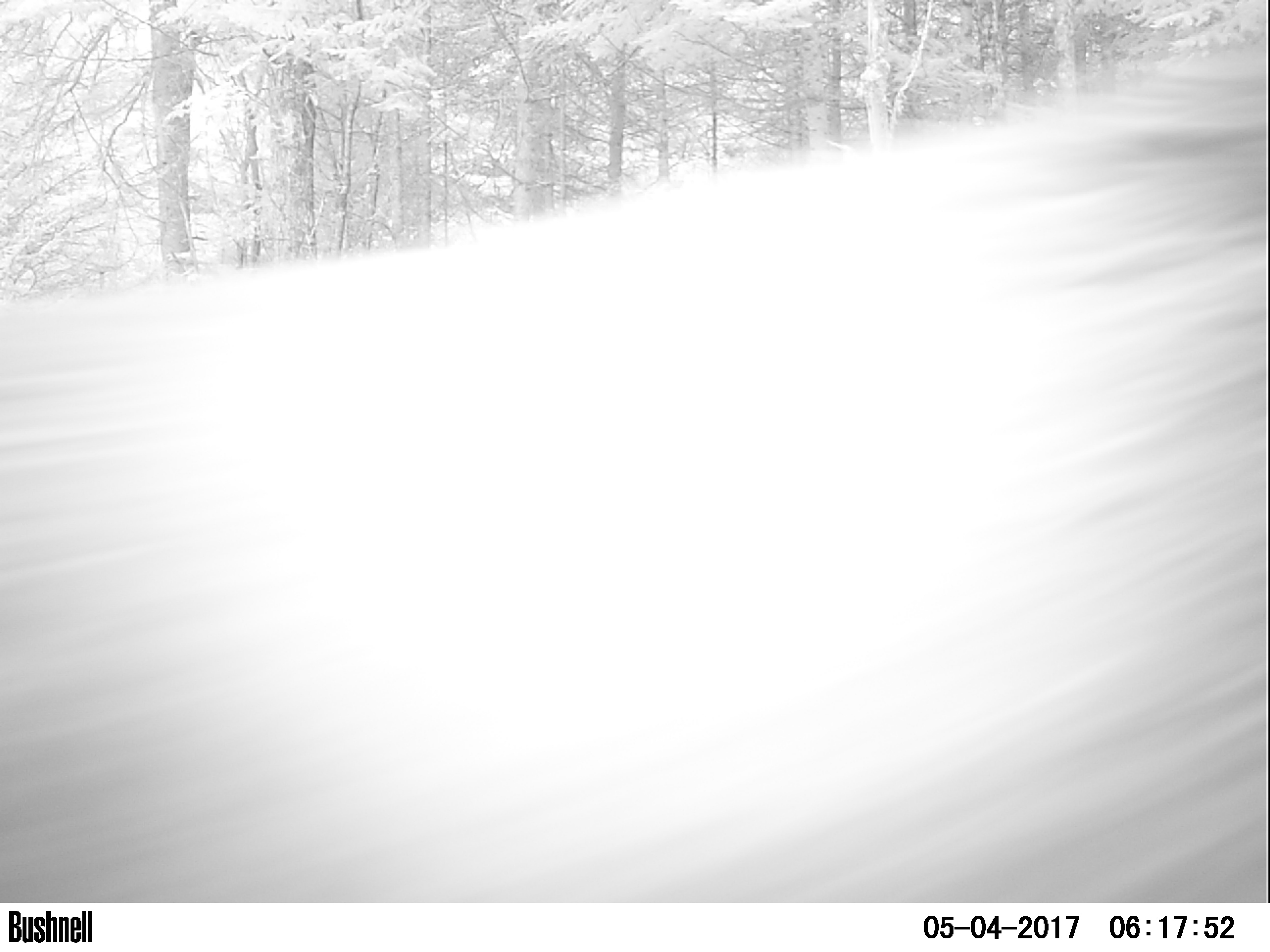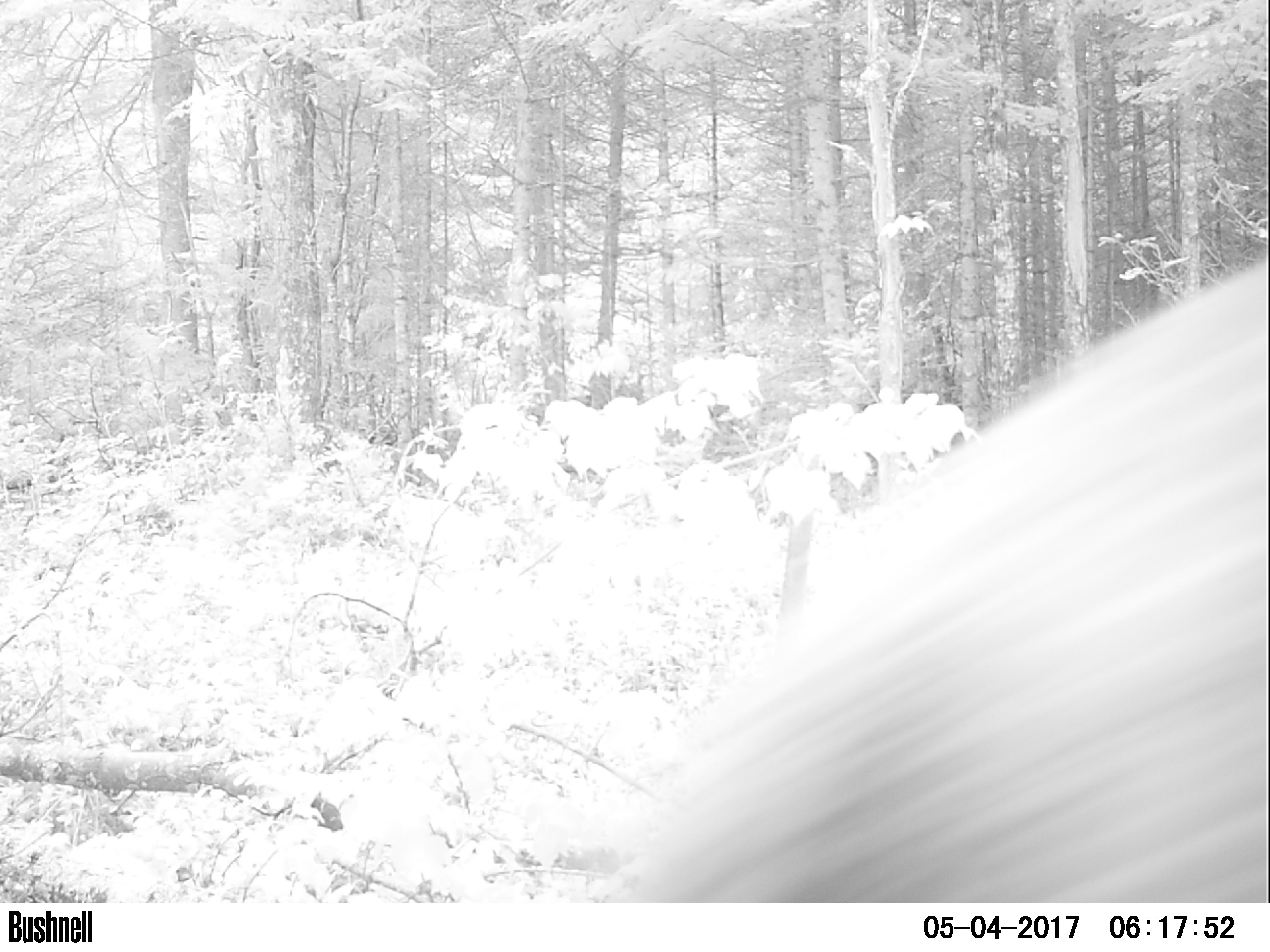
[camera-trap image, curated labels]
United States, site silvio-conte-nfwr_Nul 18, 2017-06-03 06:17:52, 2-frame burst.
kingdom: Animalia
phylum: Chordata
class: Mammalia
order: Artiodactyla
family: Cervidae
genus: Alces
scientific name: Alces alces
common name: moose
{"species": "moose (Alces alces)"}